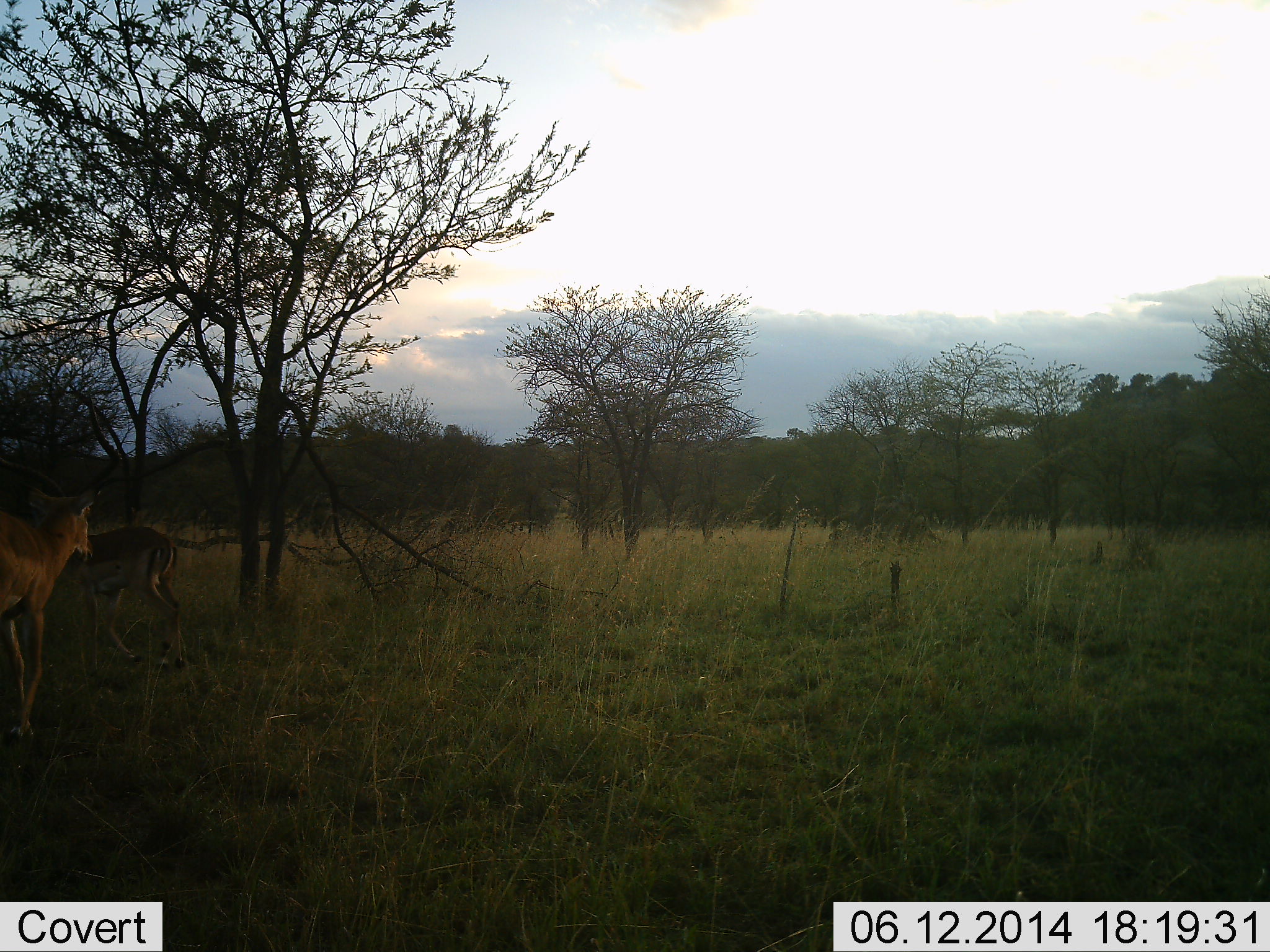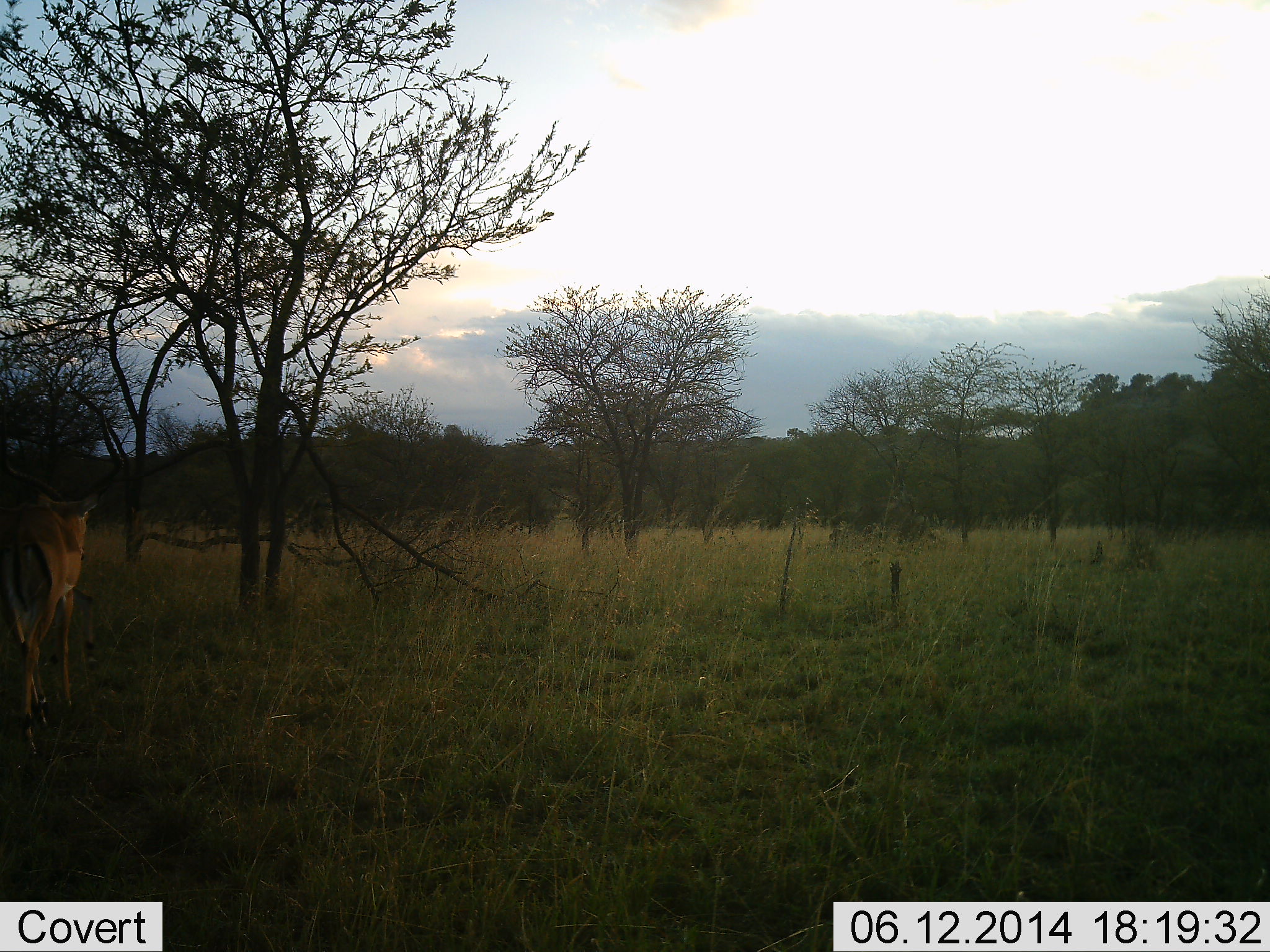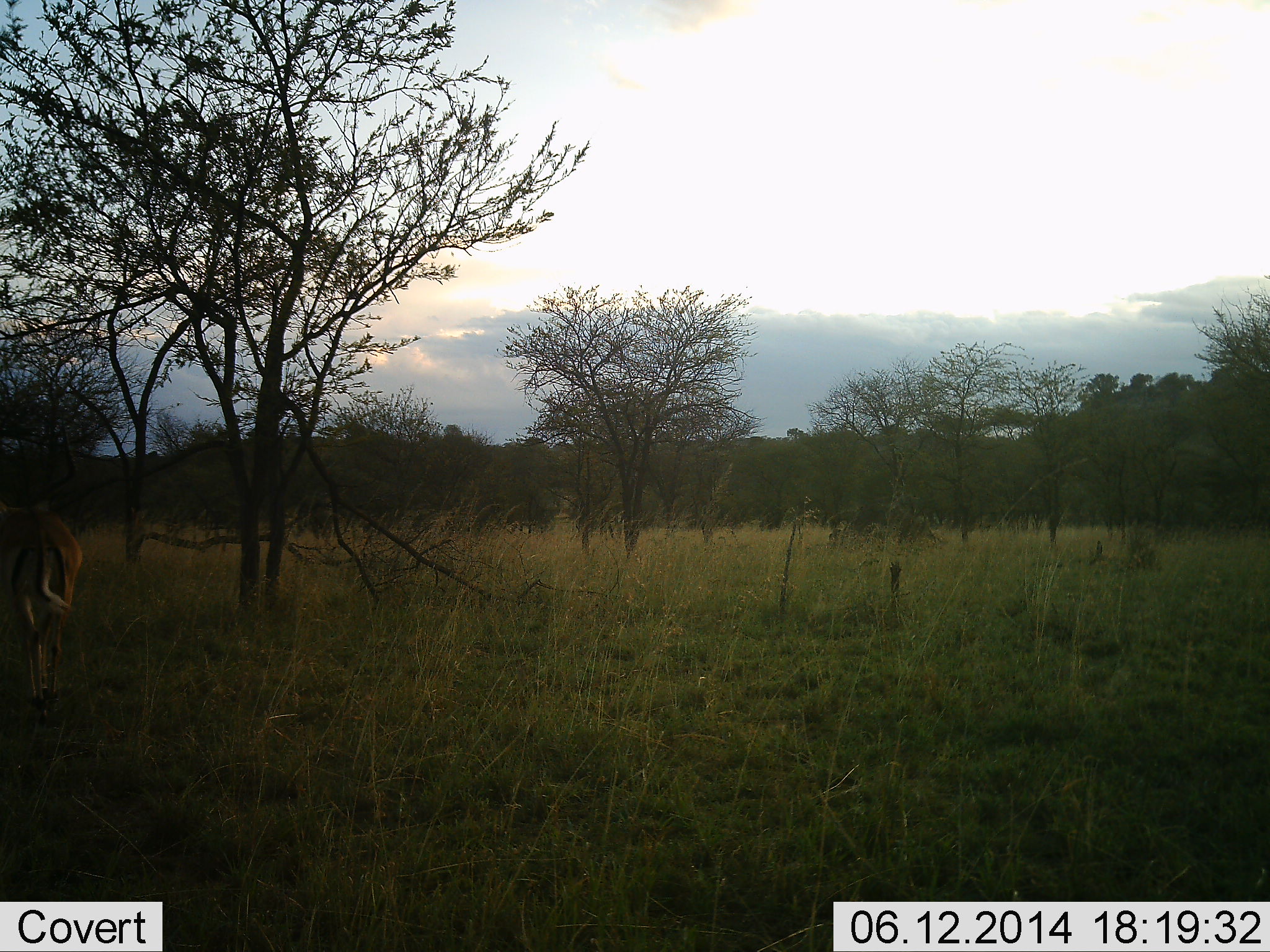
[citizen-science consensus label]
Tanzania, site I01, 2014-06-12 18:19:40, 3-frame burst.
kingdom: Animalia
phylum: Chordata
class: Mammalia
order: Artiodactyla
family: Bovidae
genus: Aepyceros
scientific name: Aepyceros melampus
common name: impala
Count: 2.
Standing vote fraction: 10%.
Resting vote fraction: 0%.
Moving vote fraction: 80%.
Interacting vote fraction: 10%.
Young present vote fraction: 0%.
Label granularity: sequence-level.